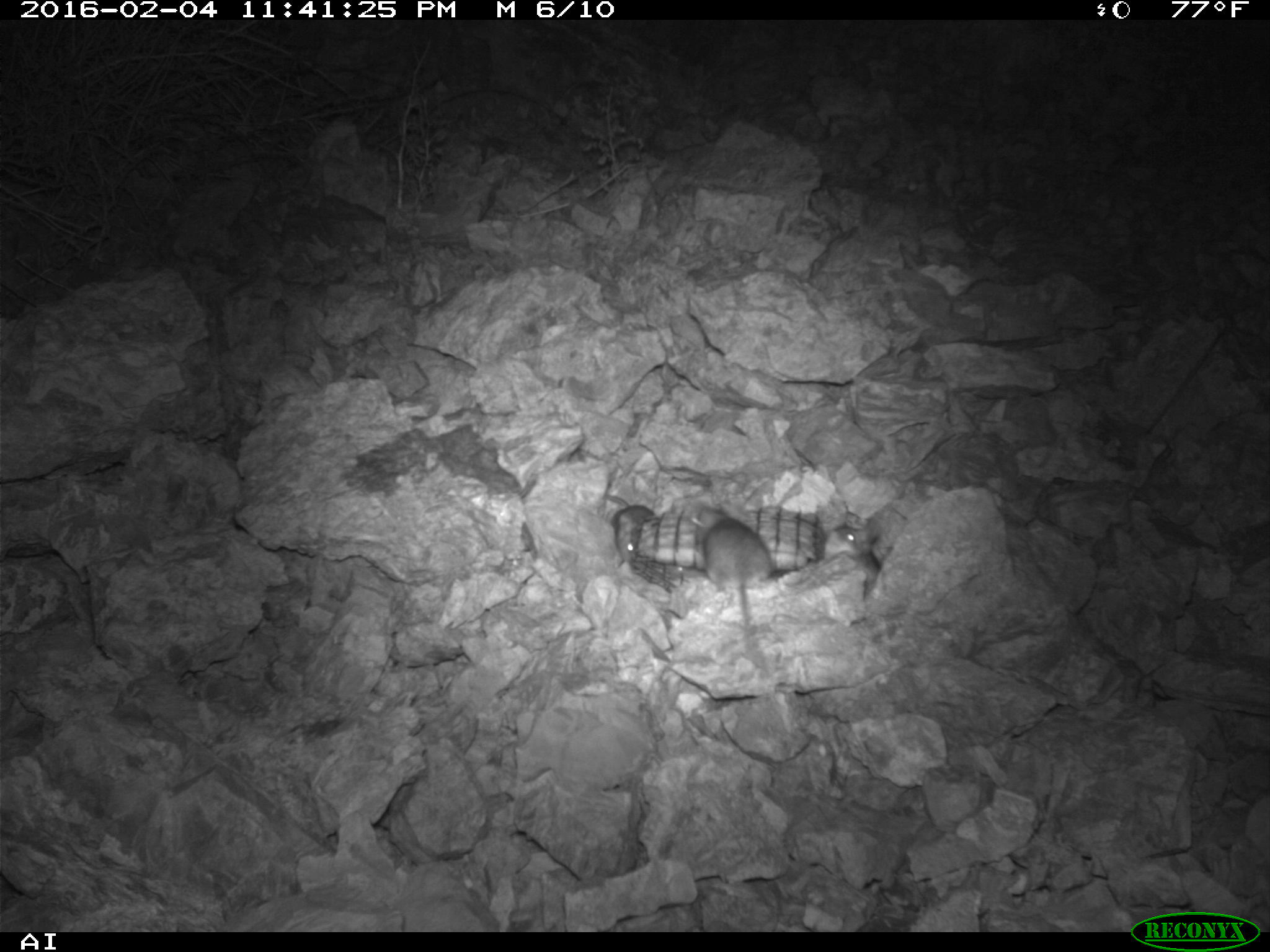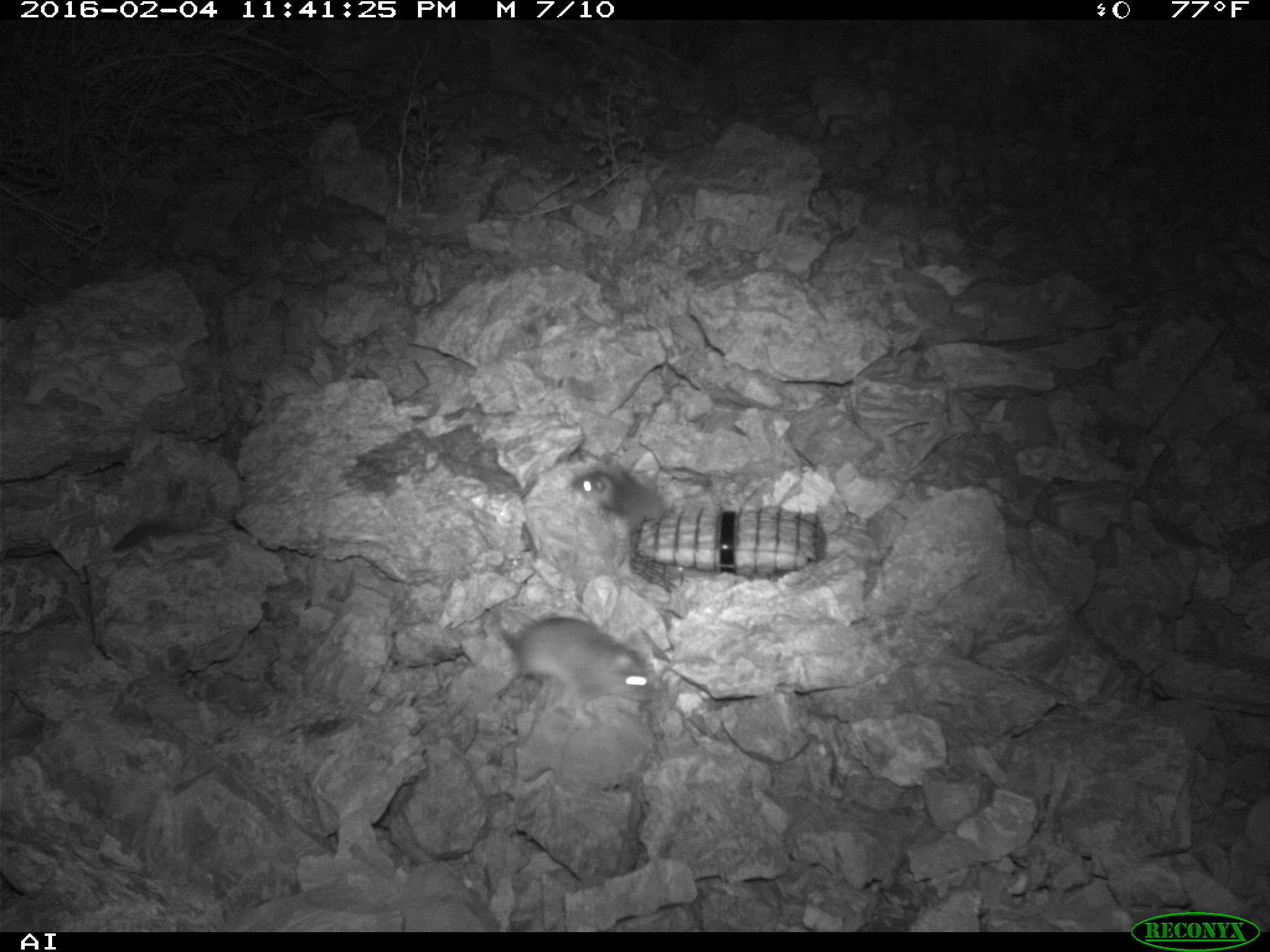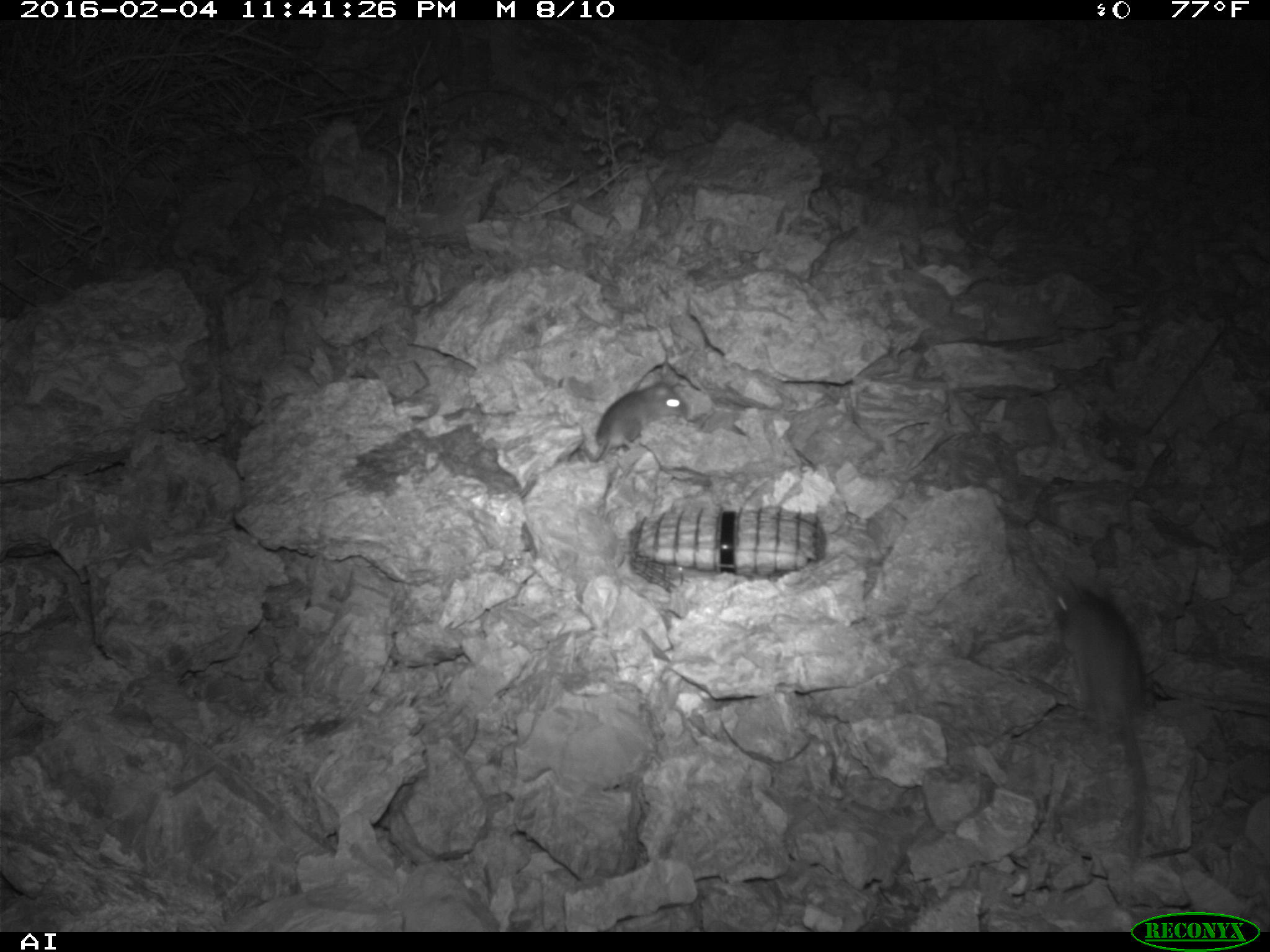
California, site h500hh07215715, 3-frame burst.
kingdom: Animalia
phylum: Chordata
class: Mammalia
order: Rodentia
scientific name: Rodentia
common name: rodent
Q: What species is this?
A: Rodent (Rodentia).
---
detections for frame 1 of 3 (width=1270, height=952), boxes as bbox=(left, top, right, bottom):
rodent: bbox=(689, 505, 772, 676); bbox=(823, 521, 881, 592); bbox=(604, 494, 655, 561)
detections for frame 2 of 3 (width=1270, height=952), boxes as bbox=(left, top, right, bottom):
rodent: bbox=(492, 617, 654, 737); bbox=(567, 459, 665, 534)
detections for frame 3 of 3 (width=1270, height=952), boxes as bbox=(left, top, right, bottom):
rodent: bbox=(1044, 578, 1147, 873); bbox=(577, 379, 691, 464)